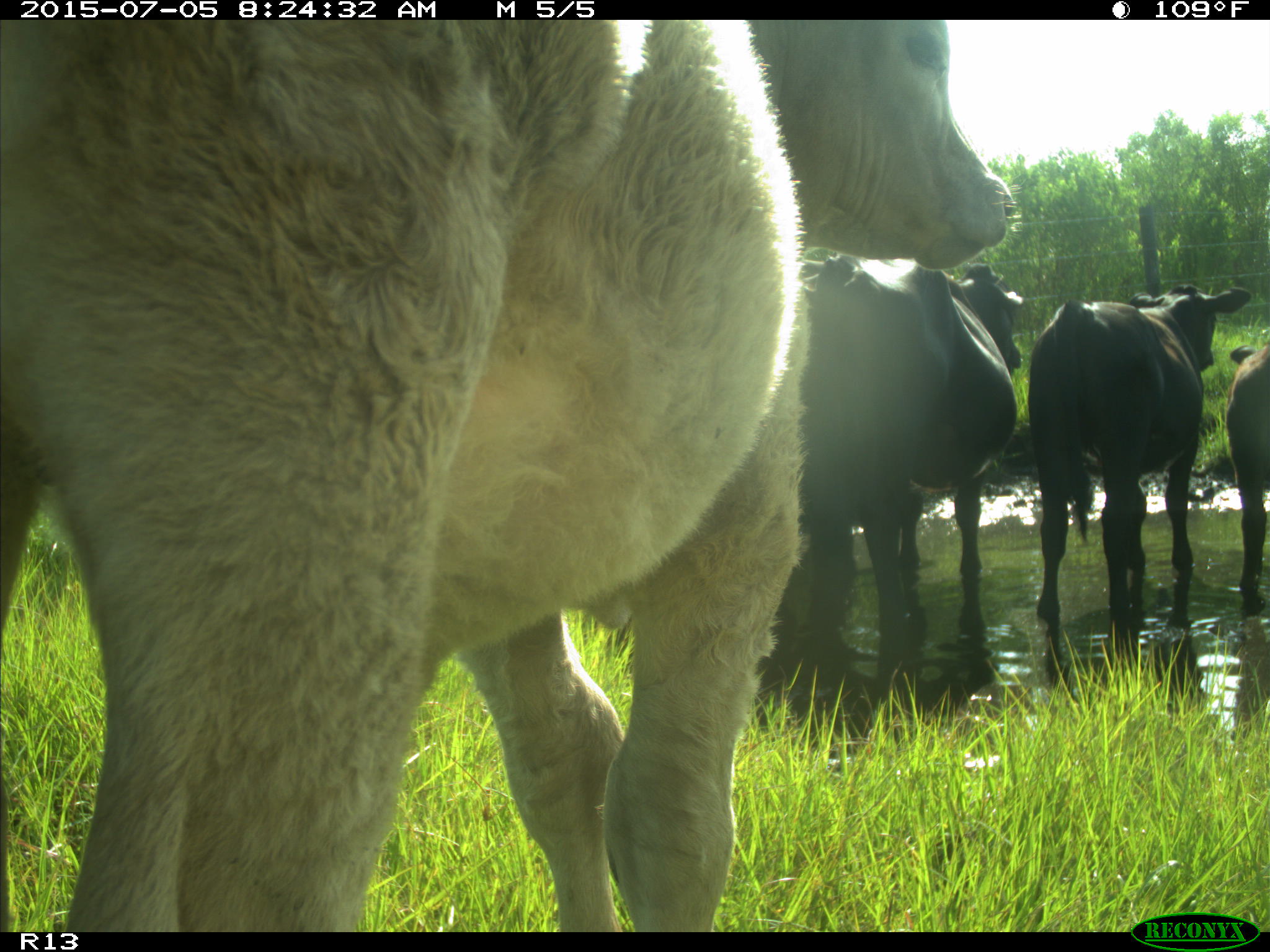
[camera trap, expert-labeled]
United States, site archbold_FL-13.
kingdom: Animalia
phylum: Chordata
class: Mammalia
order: Artiodactyla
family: Bovidae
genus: Bos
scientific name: Bos taurus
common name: domestic cow